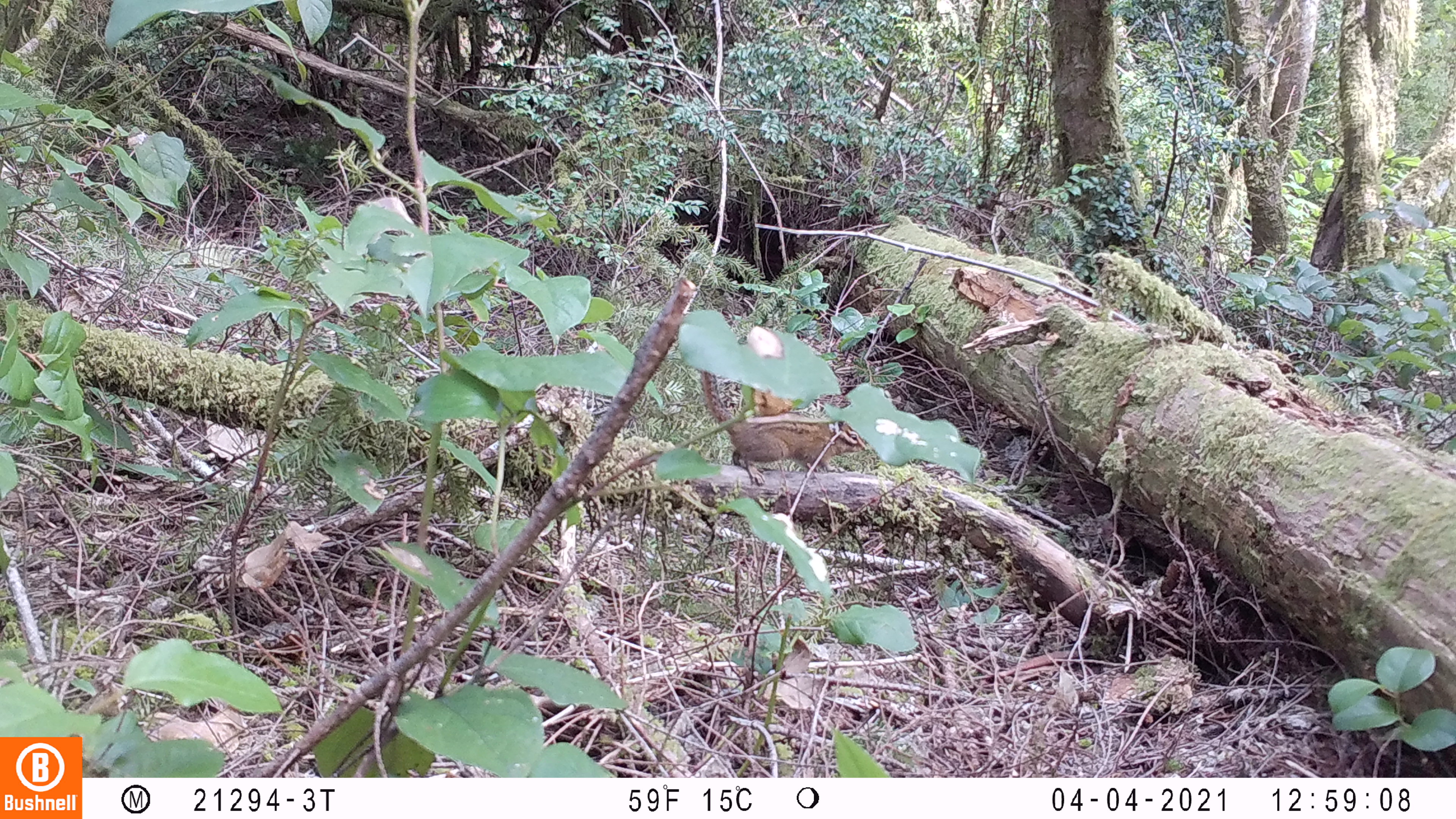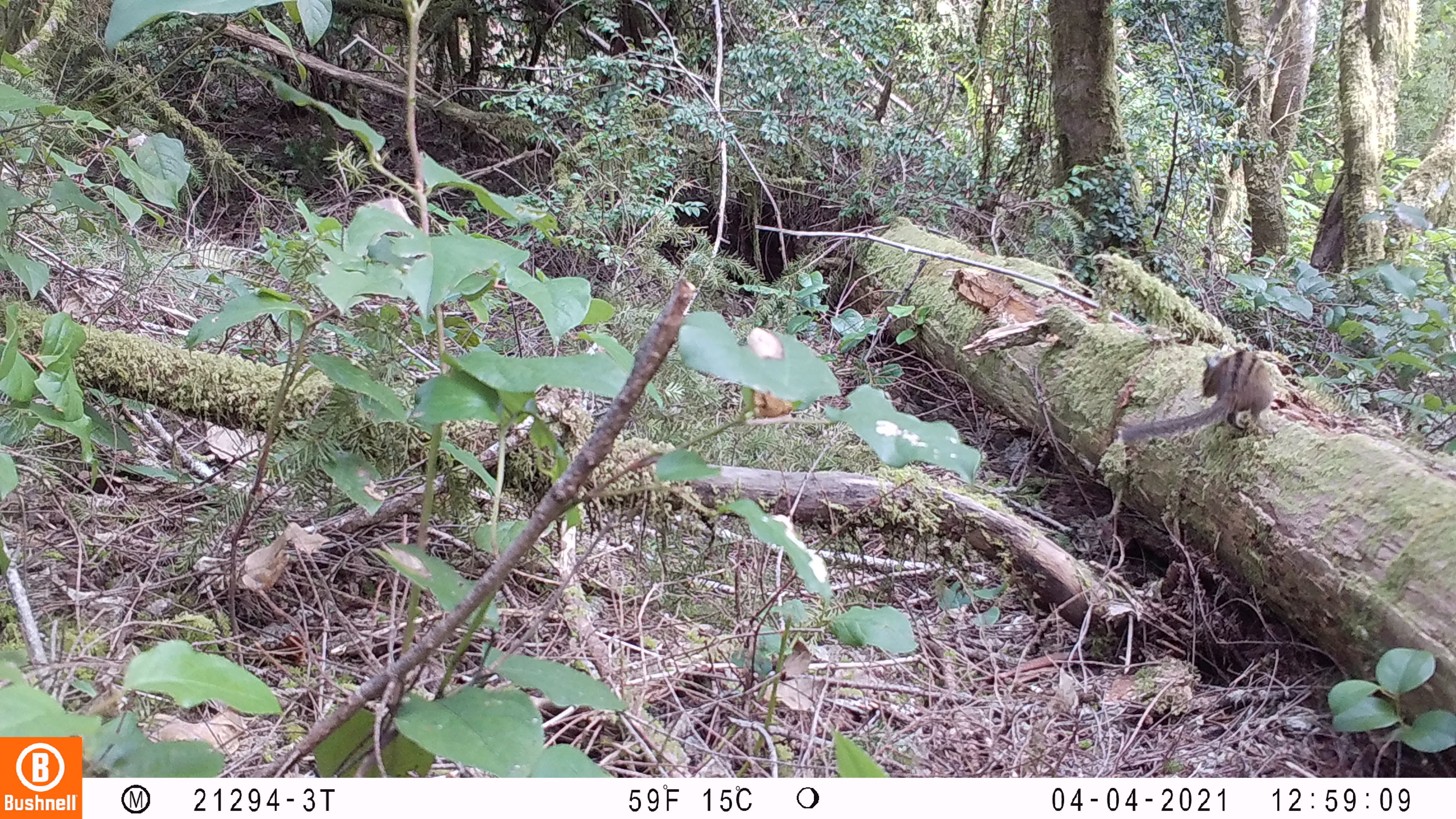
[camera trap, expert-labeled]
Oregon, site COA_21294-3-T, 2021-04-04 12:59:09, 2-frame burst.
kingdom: Animalia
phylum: Chordata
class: Mammalia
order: Rodentia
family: Sciuridae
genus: Neotamias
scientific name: Neotamias townsendii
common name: townsend's chipmunk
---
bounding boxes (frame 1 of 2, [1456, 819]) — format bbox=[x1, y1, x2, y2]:
townsend's chipmunk: bbox=[701, 371, 871, 487]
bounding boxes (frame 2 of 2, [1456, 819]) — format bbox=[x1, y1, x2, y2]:
townsend's chipmunk: bbox=[1121, 345, 1272, 446]